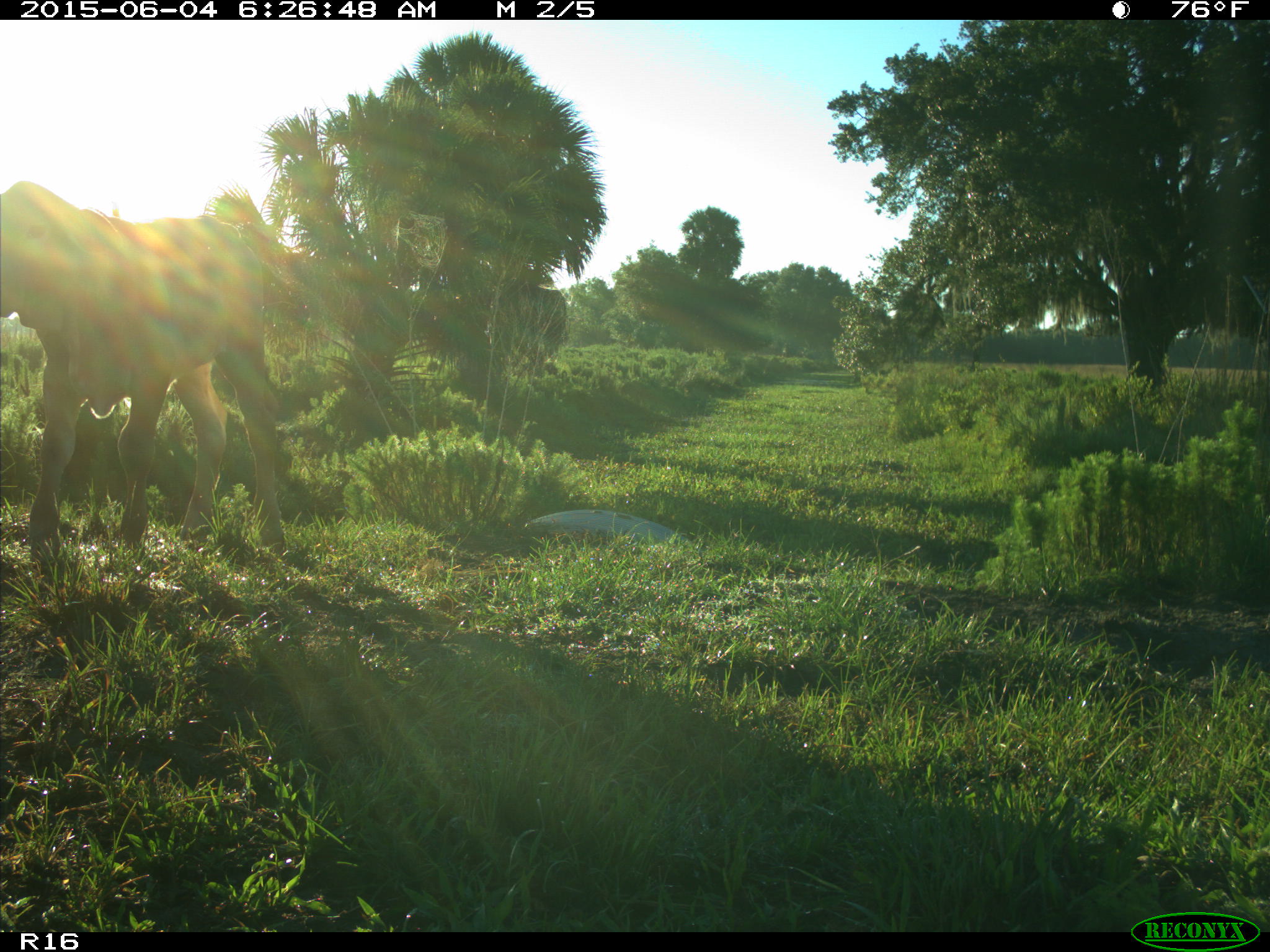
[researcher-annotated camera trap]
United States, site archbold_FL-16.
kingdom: Animalia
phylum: Chordata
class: Mammalia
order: Artiodactyla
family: Bovidae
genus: Bos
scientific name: Bos taurus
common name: domestic cow